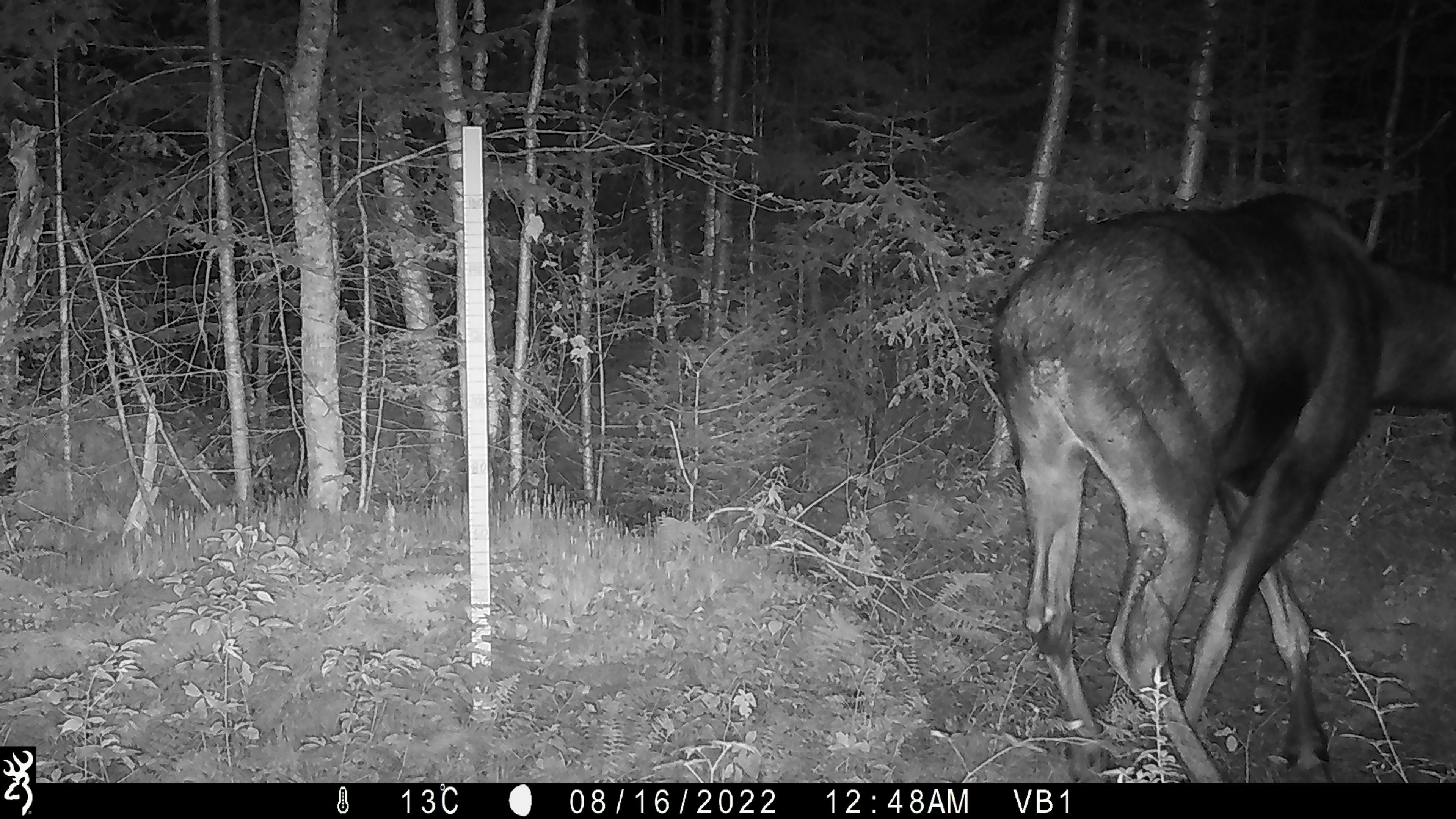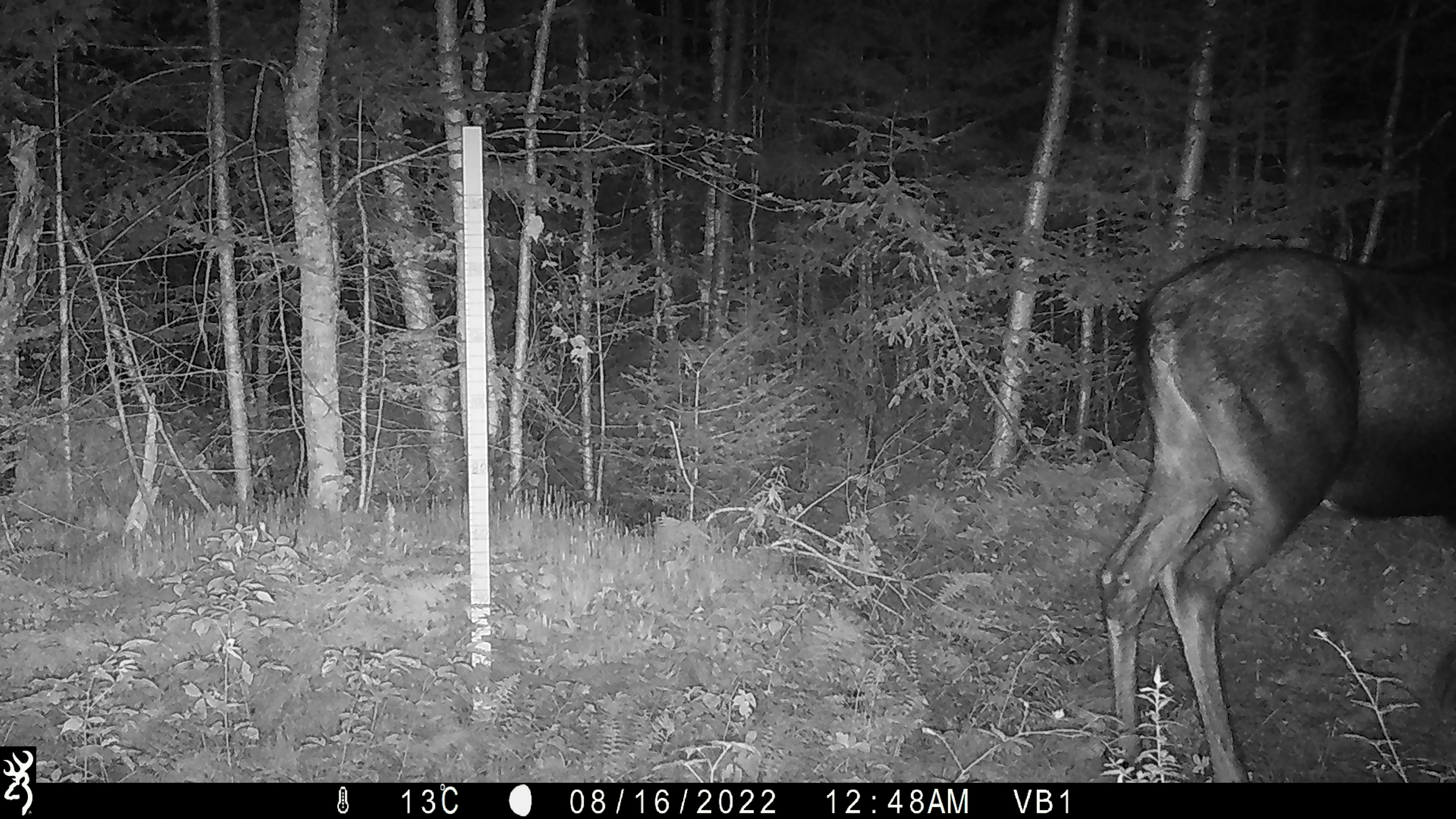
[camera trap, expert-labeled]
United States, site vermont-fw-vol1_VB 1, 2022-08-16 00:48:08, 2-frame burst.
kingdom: Animalia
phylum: Chordata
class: Mammalia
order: Artiodactyla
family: Cervidae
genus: Alces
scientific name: Alces alces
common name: moose